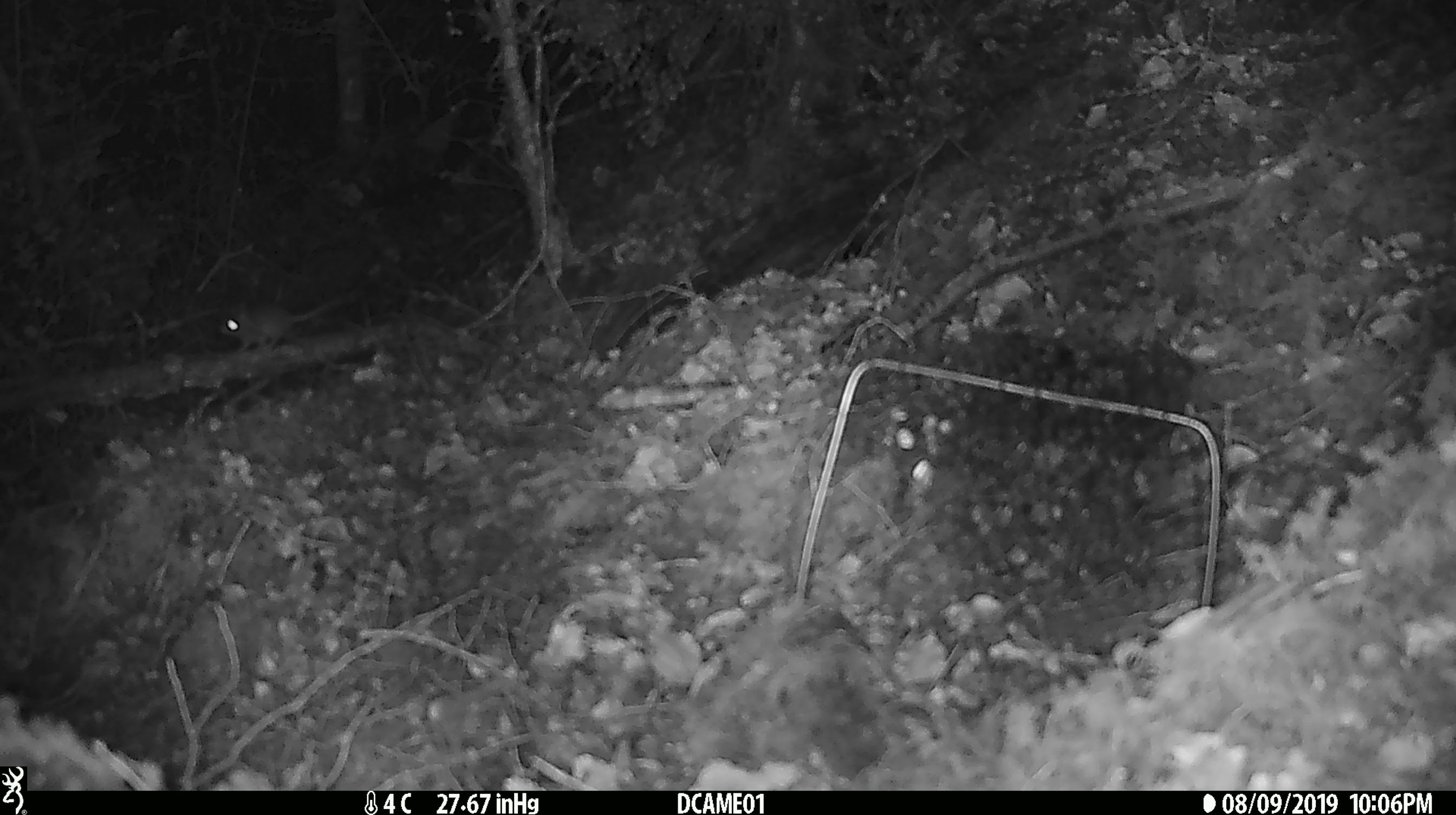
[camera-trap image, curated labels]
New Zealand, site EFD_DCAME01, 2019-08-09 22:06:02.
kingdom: Animalia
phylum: Chordata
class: Mammalia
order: Rodentia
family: Muridae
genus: Mus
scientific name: Mus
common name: mouse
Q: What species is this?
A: Mouse (Mus).